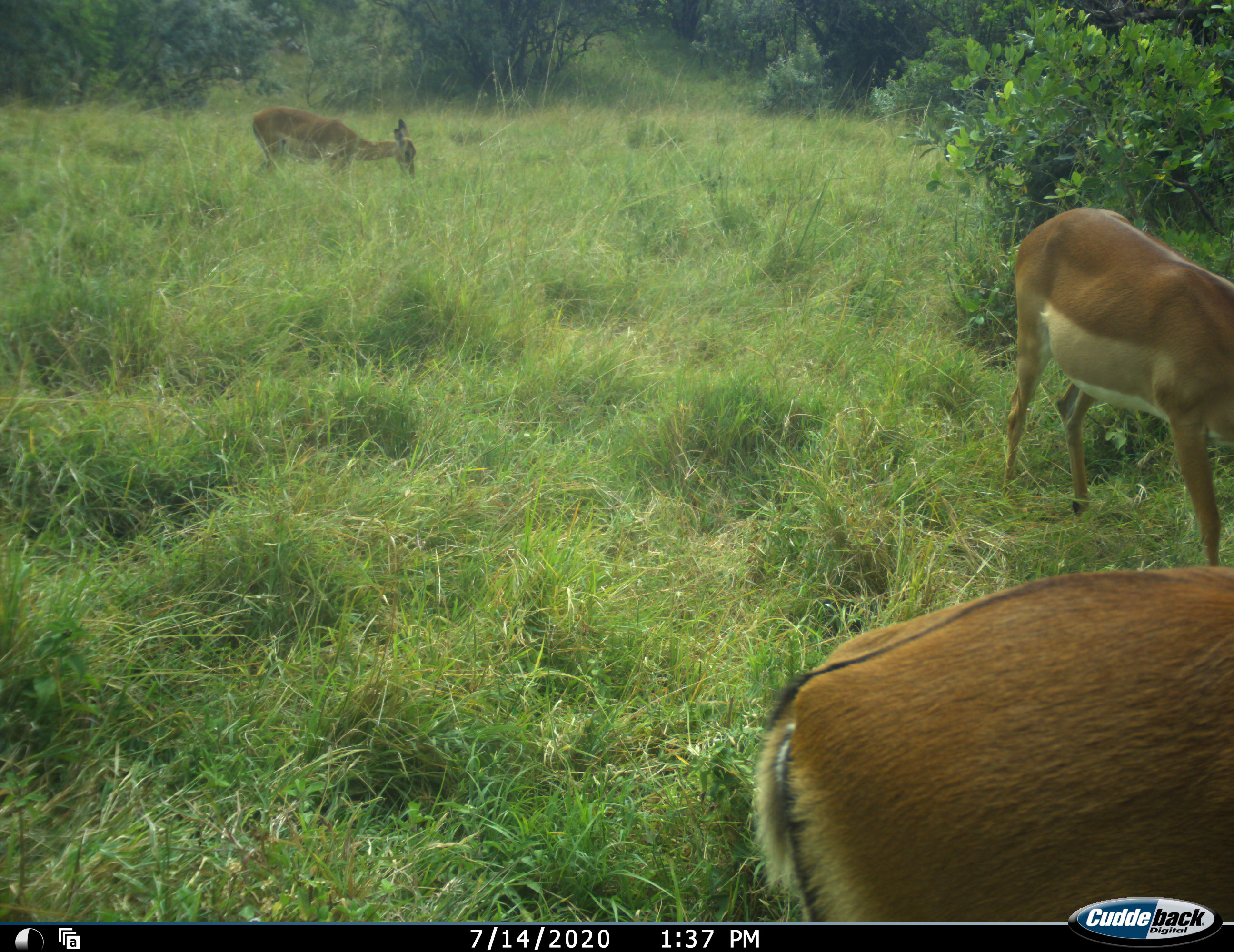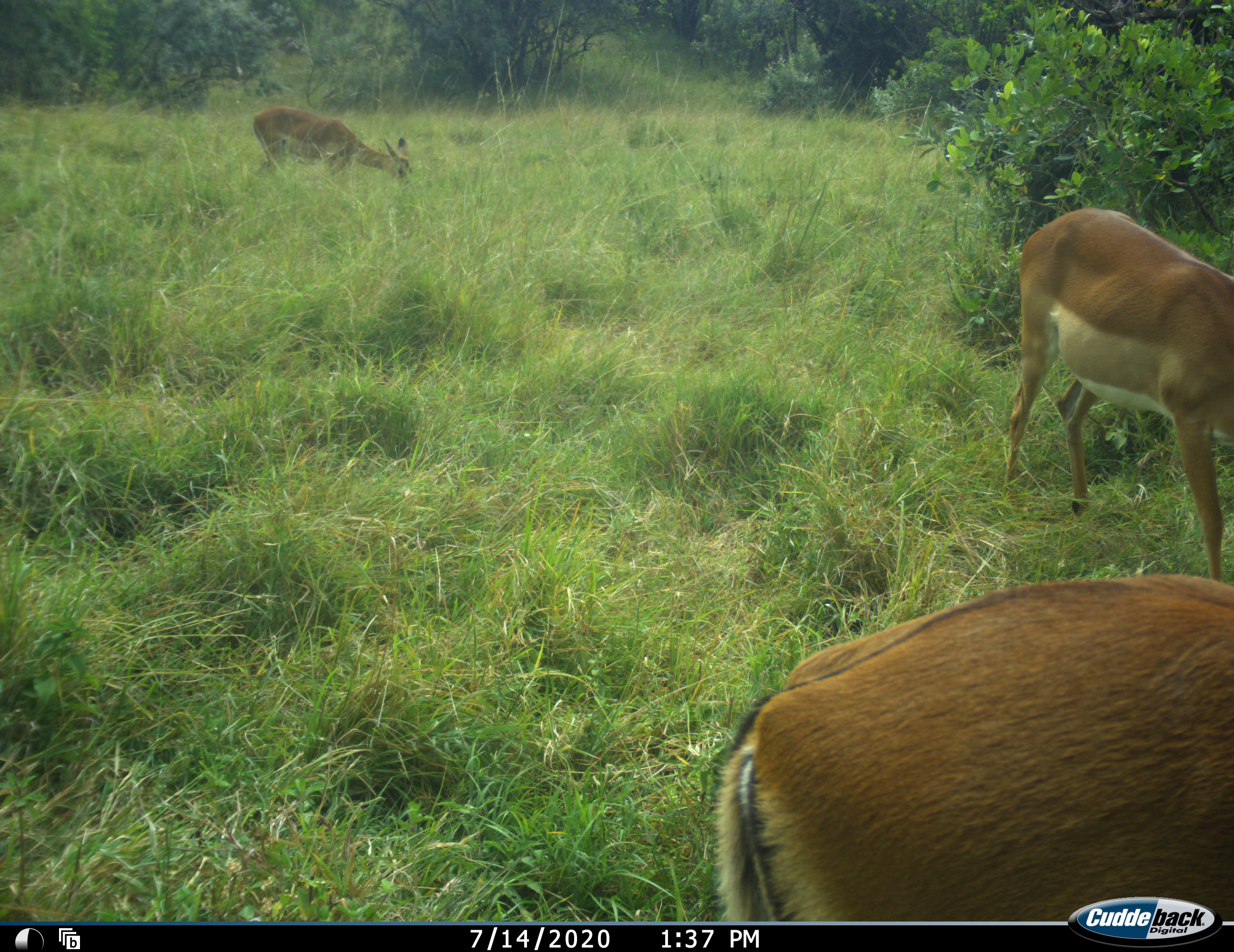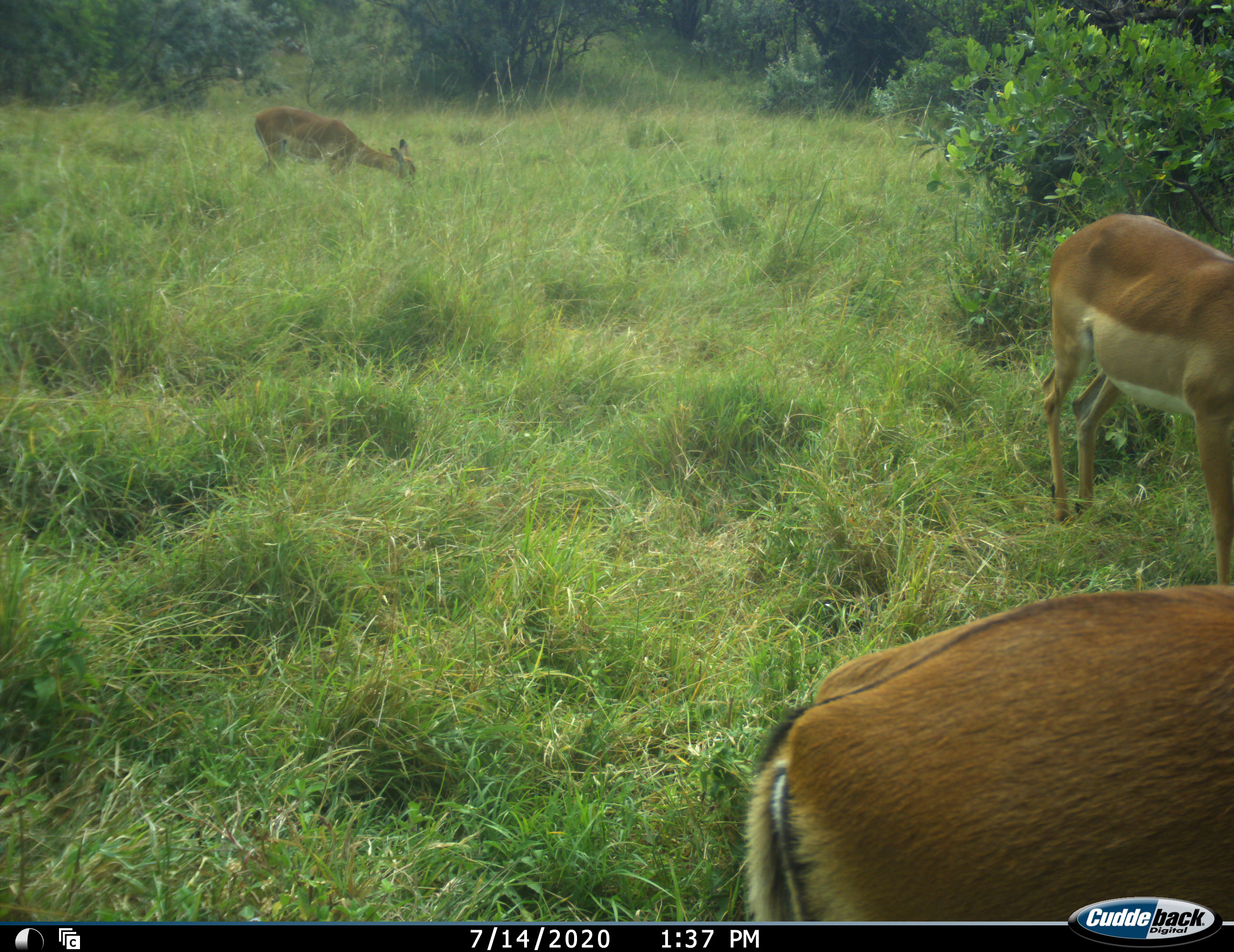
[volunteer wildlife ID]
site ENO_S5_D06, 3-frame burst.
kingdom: Animalia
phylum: Chordata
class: Mammalia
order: Artiodactyla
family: Bovidae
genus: Aepyceros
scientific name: Aepyceros melampus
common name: impala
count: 3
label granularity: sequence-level